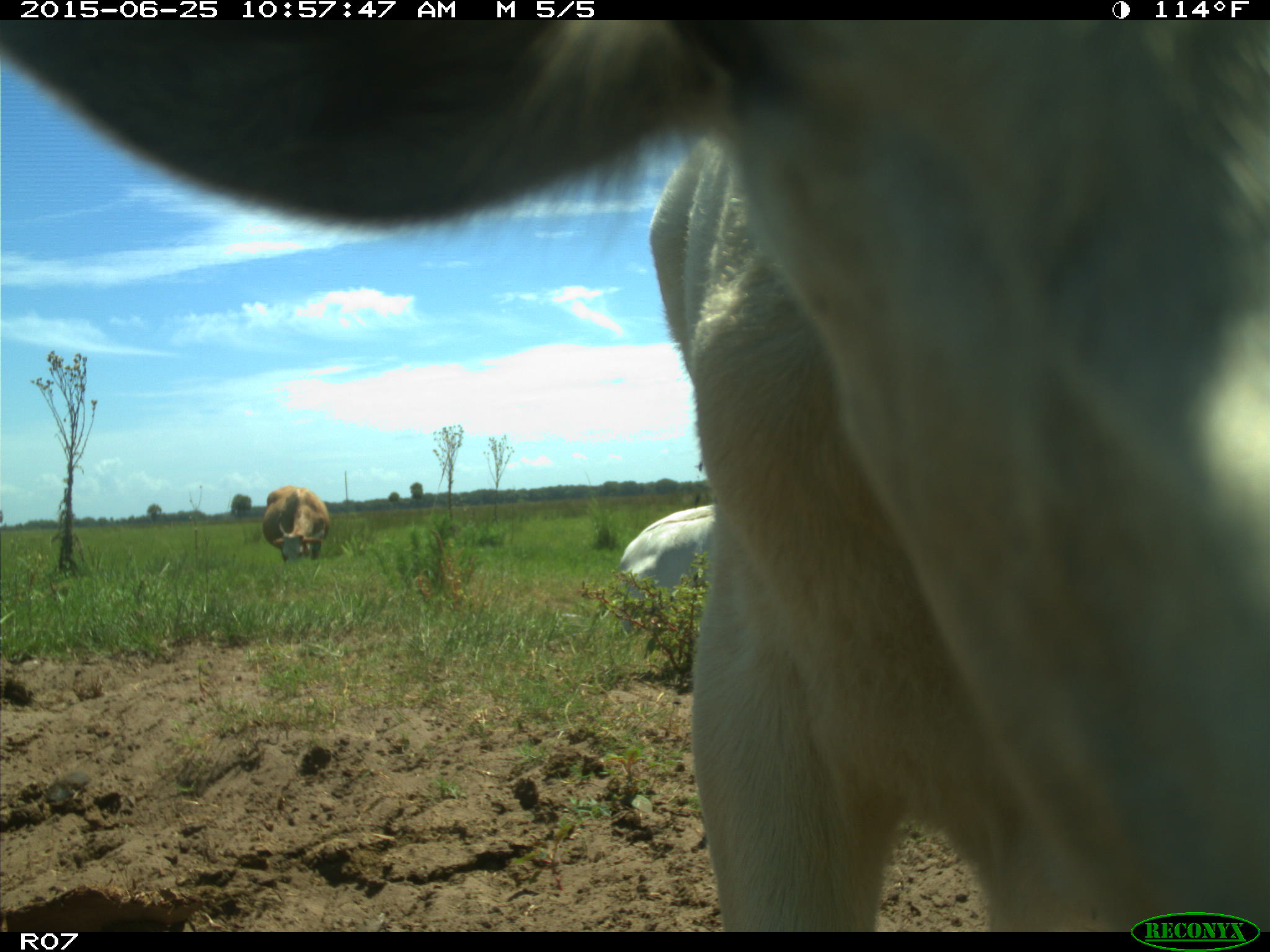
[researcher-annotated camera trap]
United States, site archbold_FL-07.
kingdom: Animalia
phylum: Chordata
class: Mammalia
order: Artiodactyla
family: Bovidae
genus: Bos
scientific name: Bos taurus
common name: domestic cow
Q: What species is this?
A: Bos taurus (domestic cow).